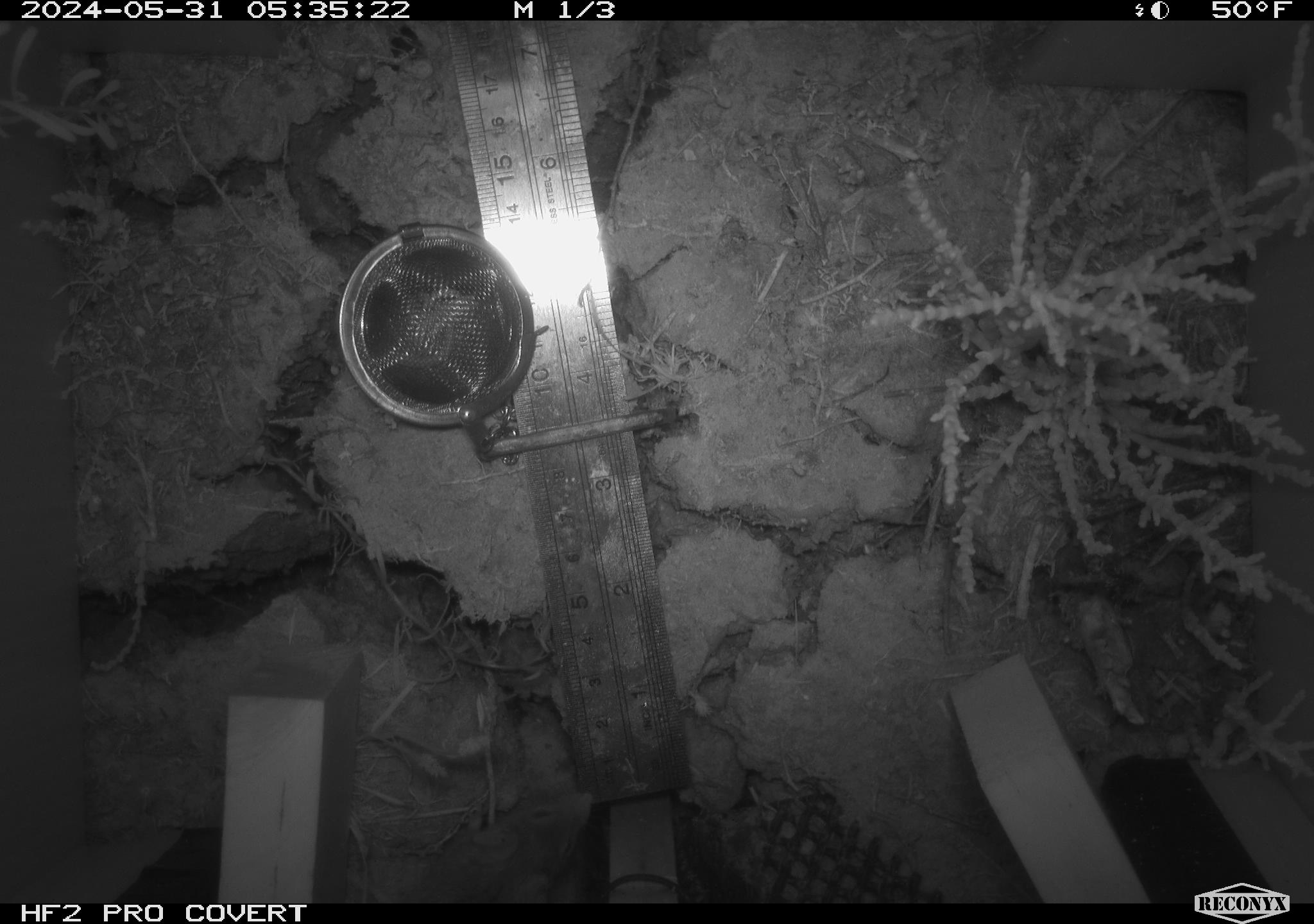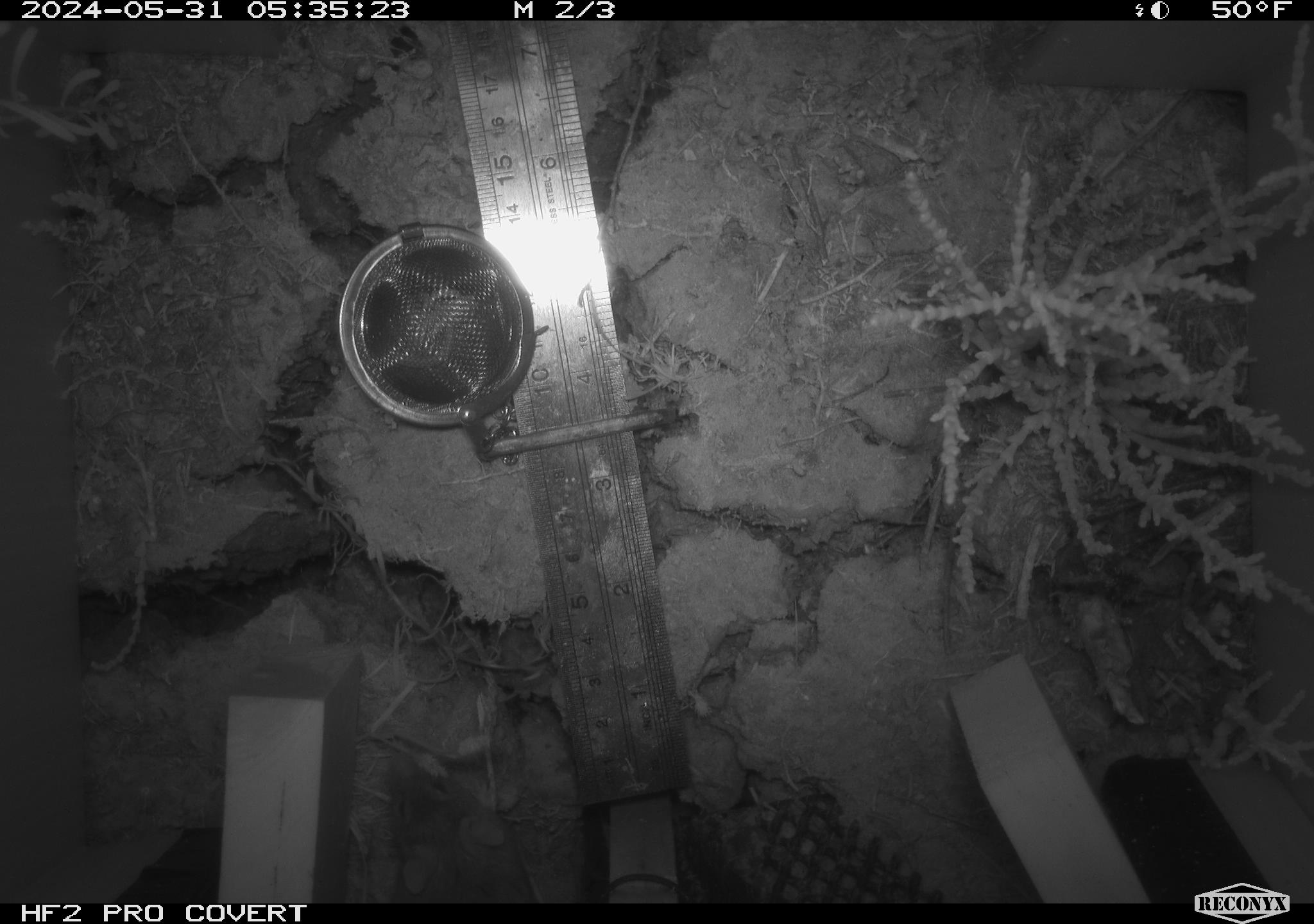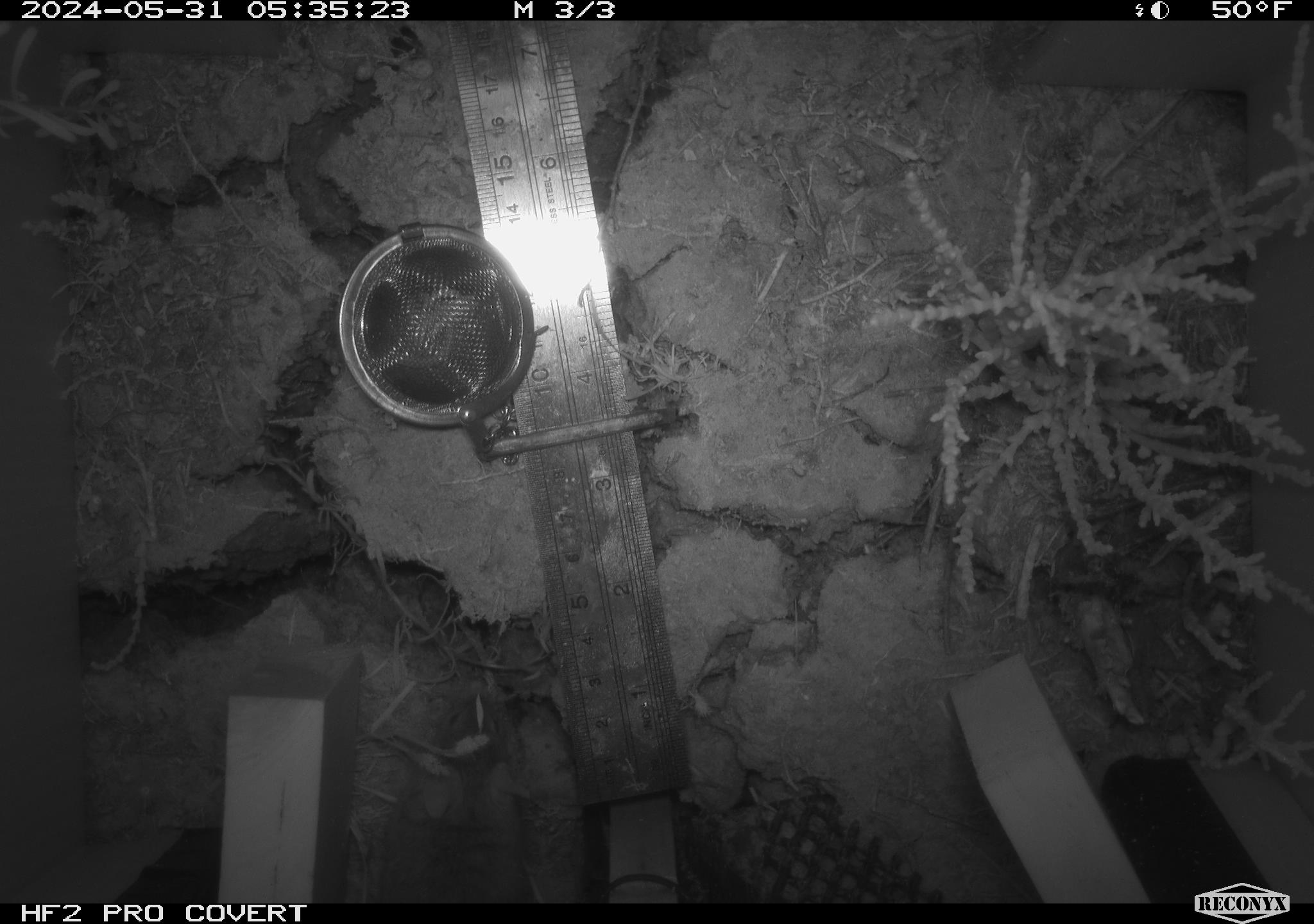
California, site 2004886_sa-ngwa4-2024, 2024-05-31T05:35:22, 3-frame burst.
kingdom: Animalia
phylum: Chordata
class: Mammalia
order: Rodentia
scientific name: Rodentia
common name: mouse species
Mouse species (Rodentia).